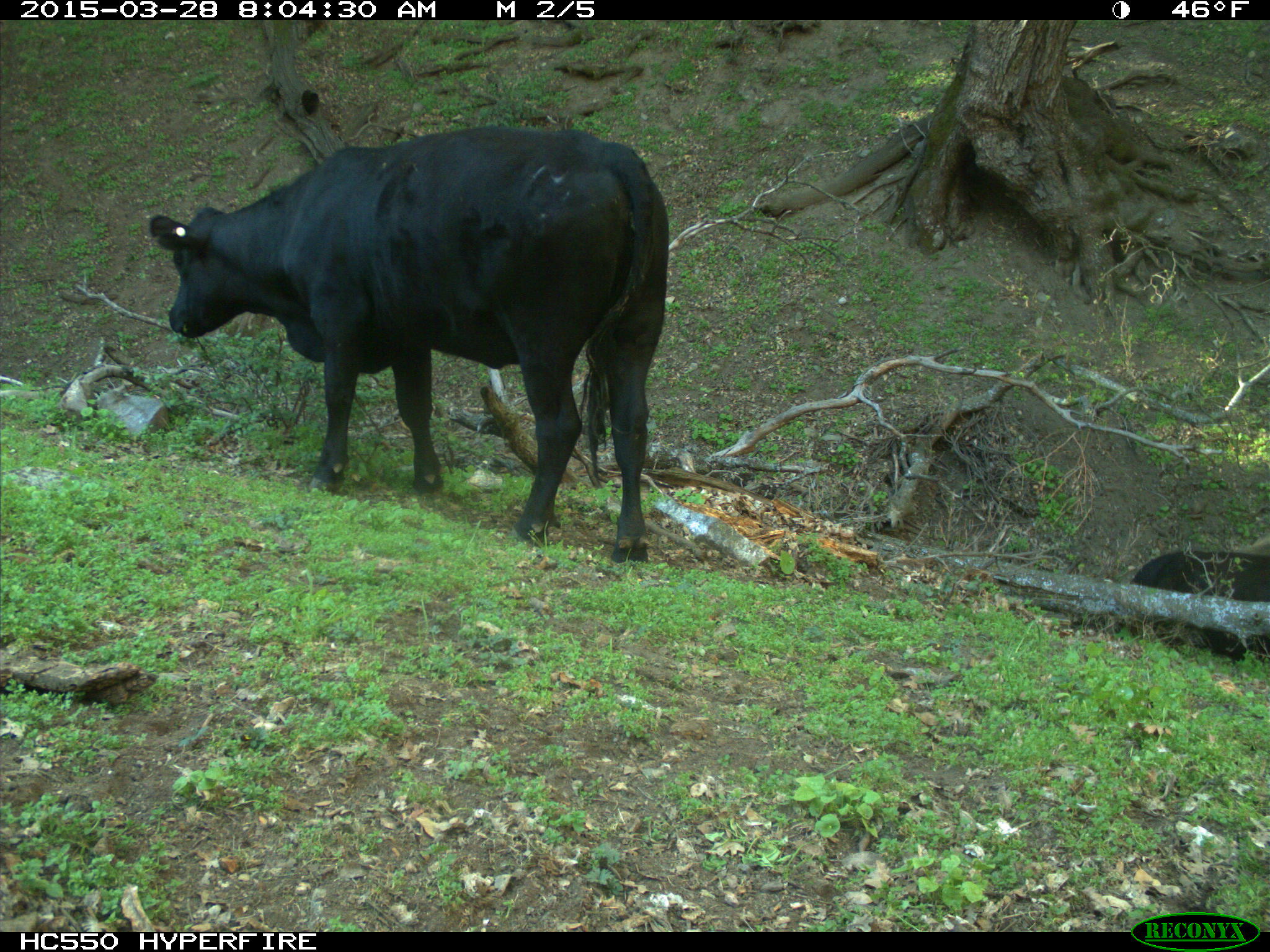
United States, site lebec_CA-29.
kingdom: Animalia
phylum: Chordata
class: Mammalia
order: Artiodactyla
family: Bovidae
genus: Bos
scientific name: Bos taurus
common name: domestic cow